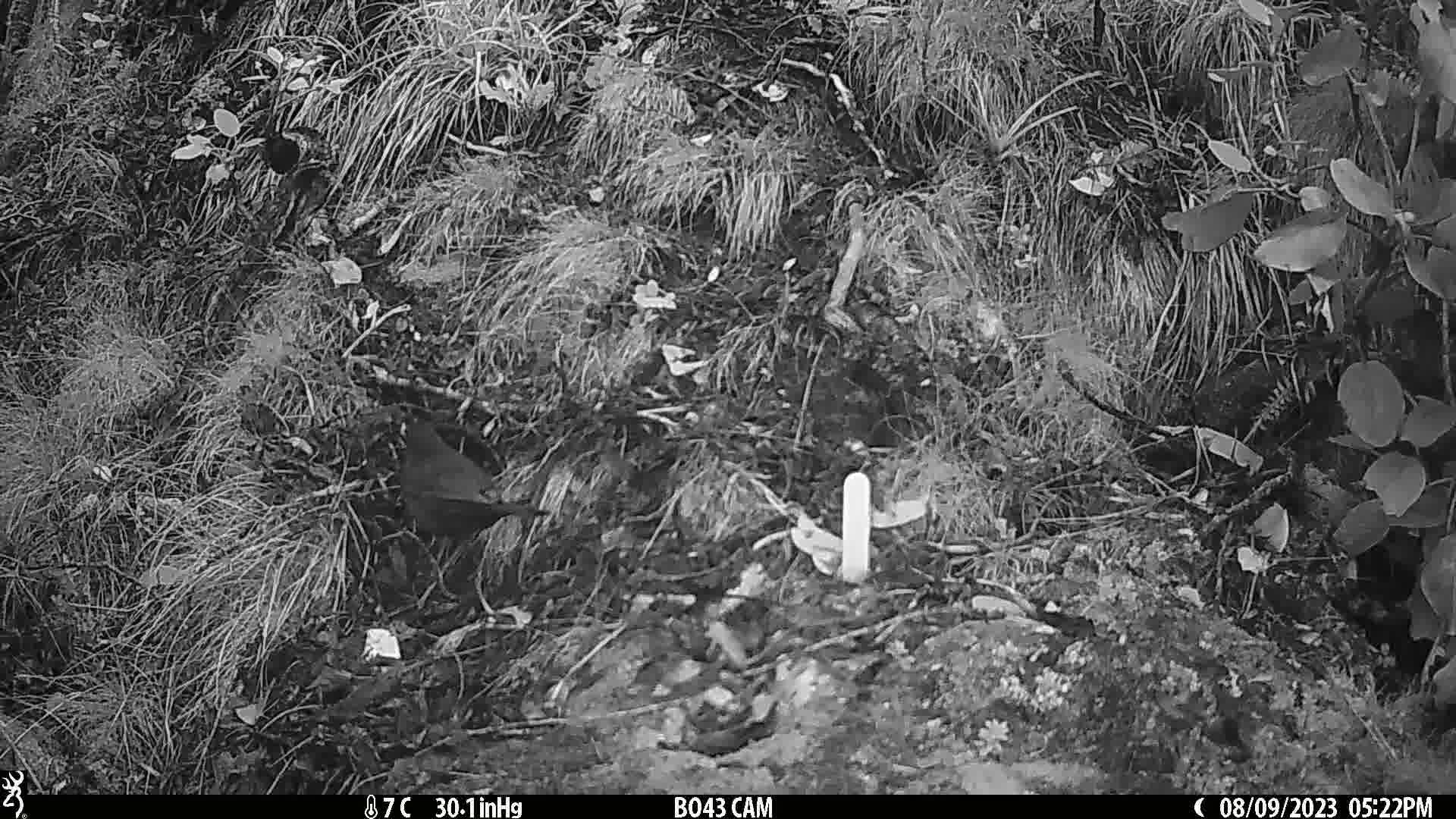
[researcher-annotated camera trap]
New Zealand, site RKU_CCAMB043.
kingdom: Animalia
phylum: Chordata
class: Aves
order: Passeriformes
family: Turdidae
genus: Turdus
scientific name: Turdus merula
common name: eurasian blackbird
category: blackbird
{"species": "blackbird (eurasian blackbird) (Turdus merula)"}